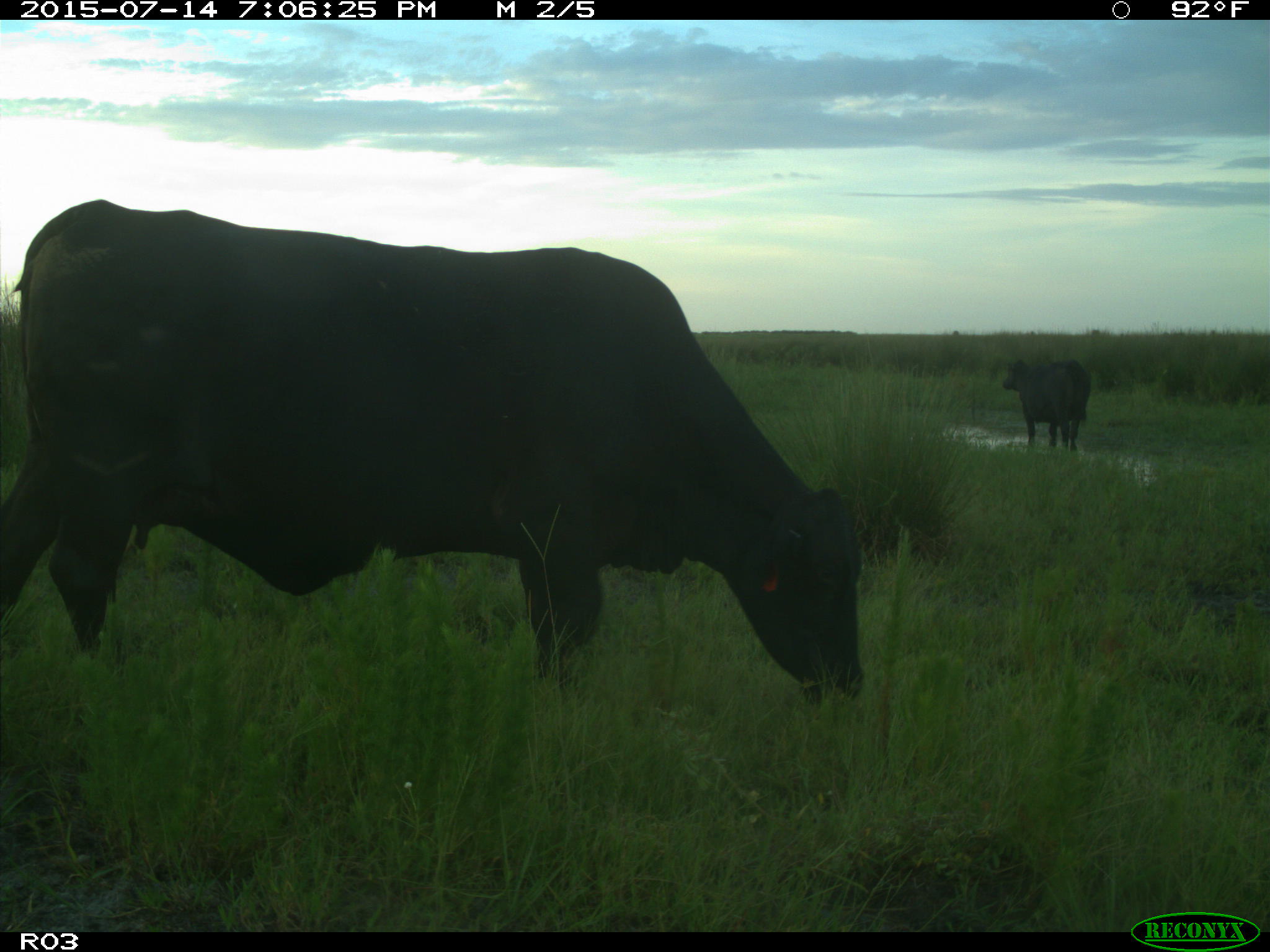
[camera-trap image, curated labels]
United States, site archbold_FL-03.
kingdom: Animalia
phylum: Chordata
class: Mammalia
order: Artiodactyla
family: Bovidae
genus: Bos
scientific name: Bos taurus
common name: domestic cow